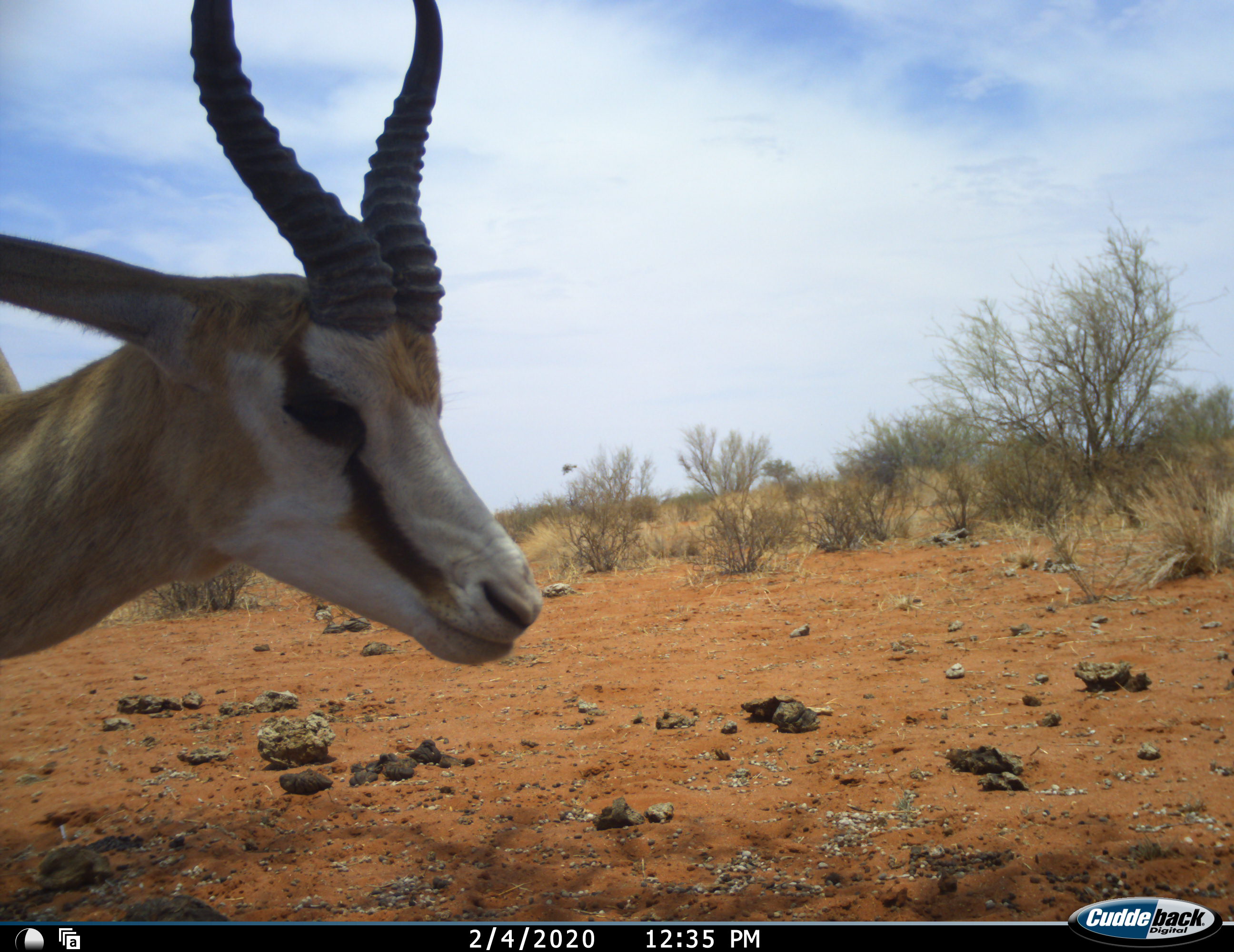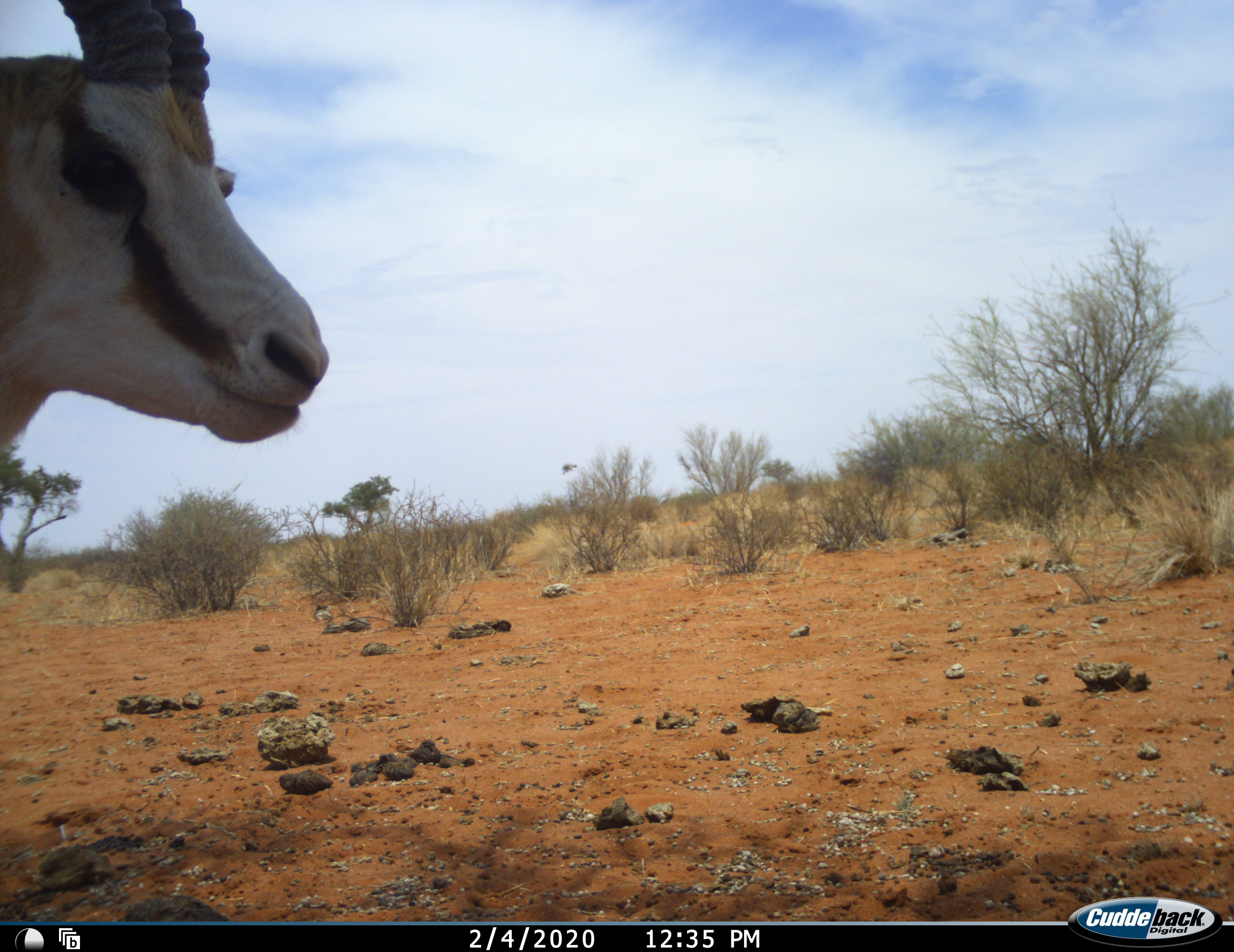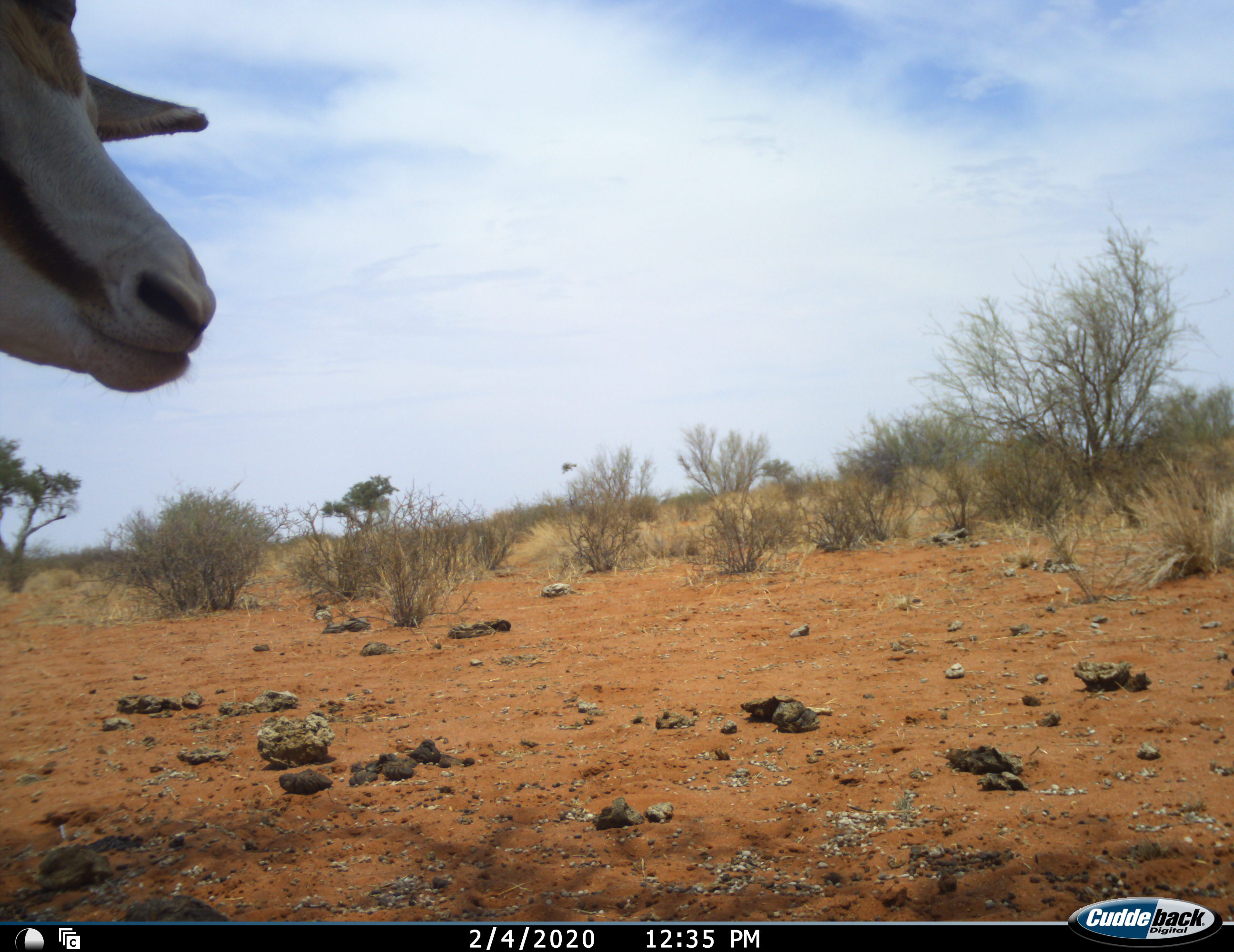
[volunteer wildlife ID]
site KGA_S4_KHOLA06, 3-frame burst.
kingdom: Animalia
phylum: Chordata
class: Mammalia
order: Artiodactyla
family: Bovidae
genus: Antidorcas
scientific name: Antidorcas marsupialis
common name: springbok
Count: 1.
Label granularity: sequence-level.